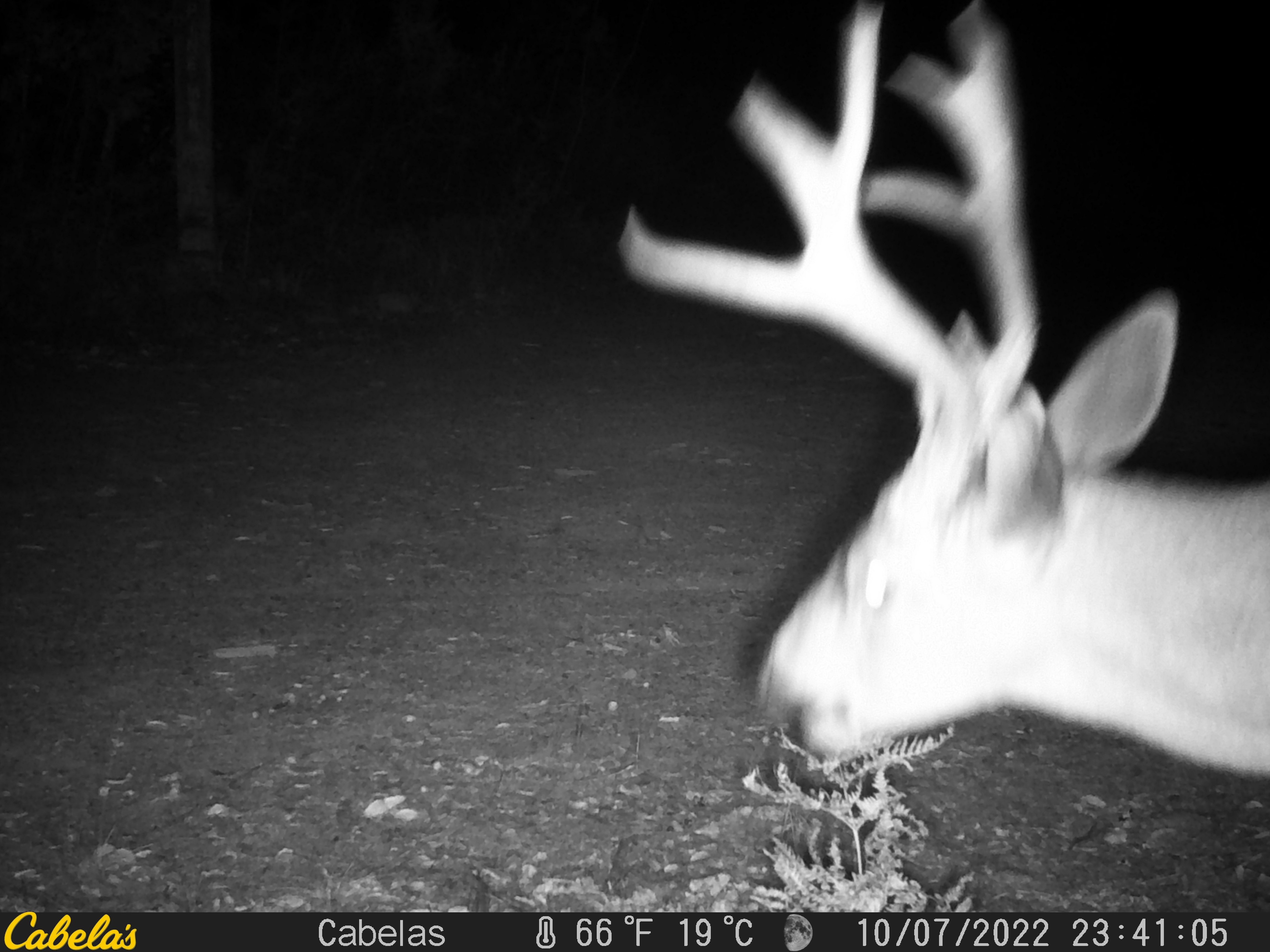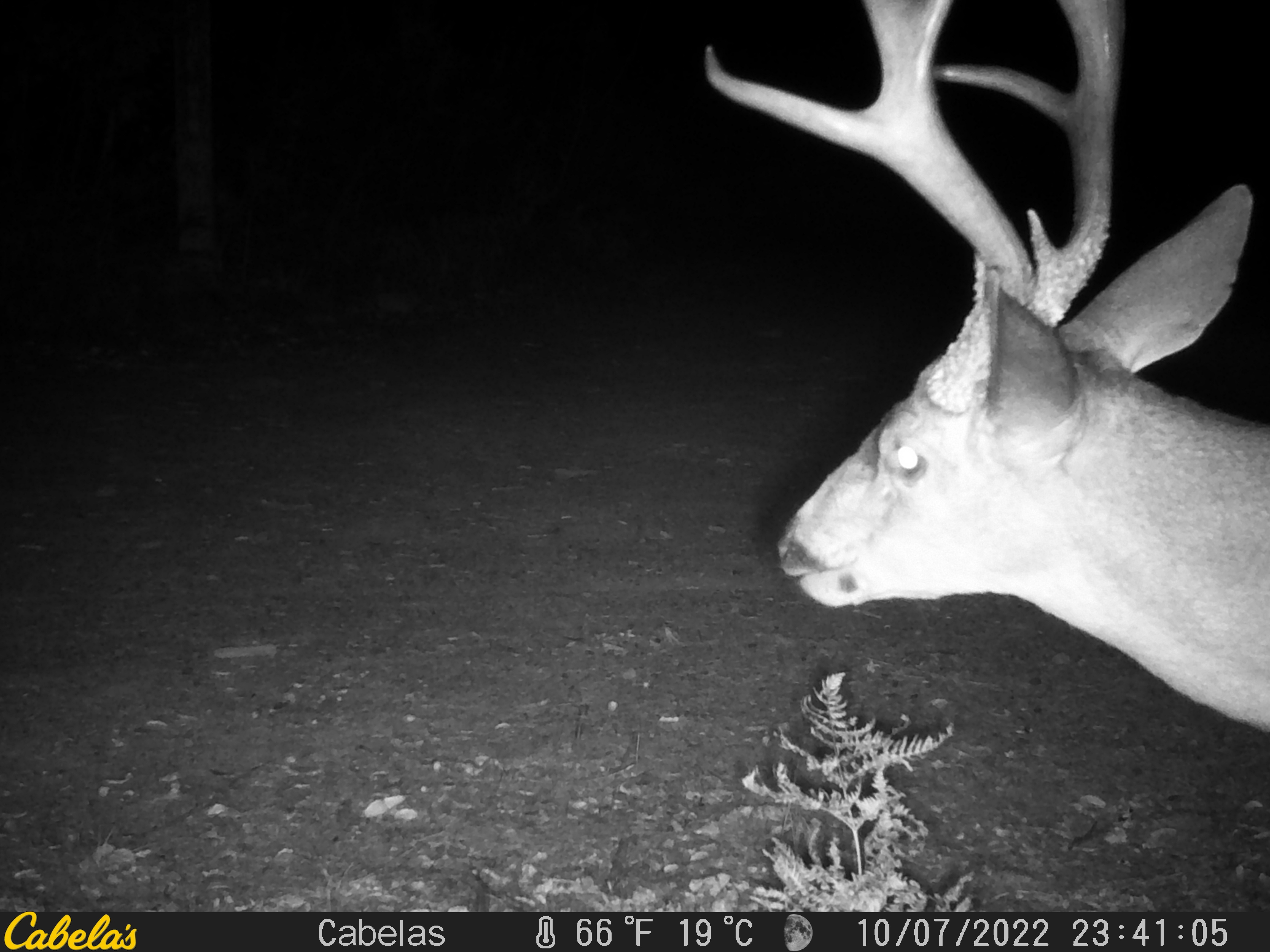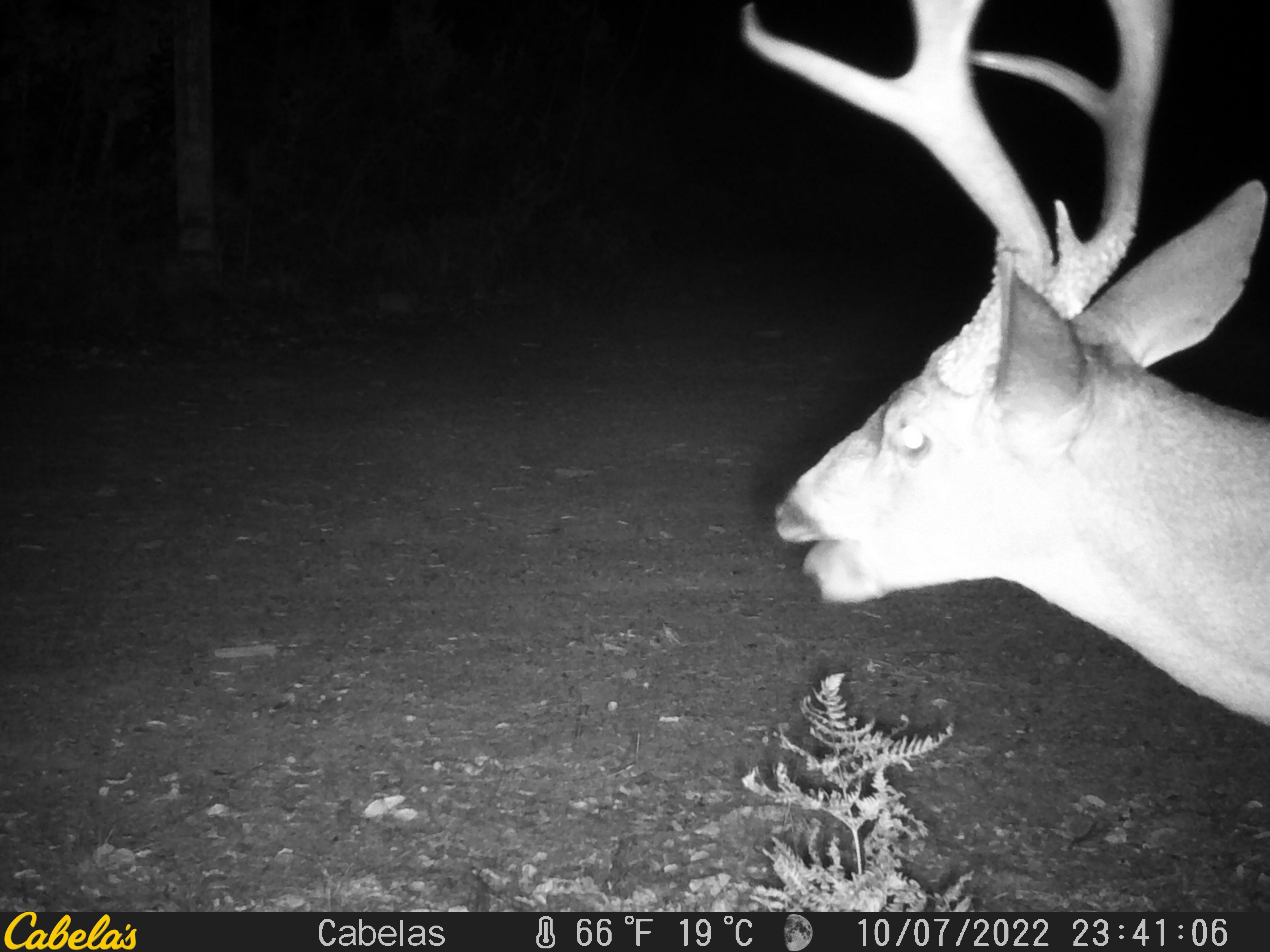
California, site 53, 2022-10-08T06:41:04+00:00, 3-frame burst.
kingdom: Animalia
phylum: Chordata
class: Mammalia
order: Artiodactyla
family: Cervidae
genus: Odocoileus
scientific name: Odocoileus hemionus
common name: mule deer